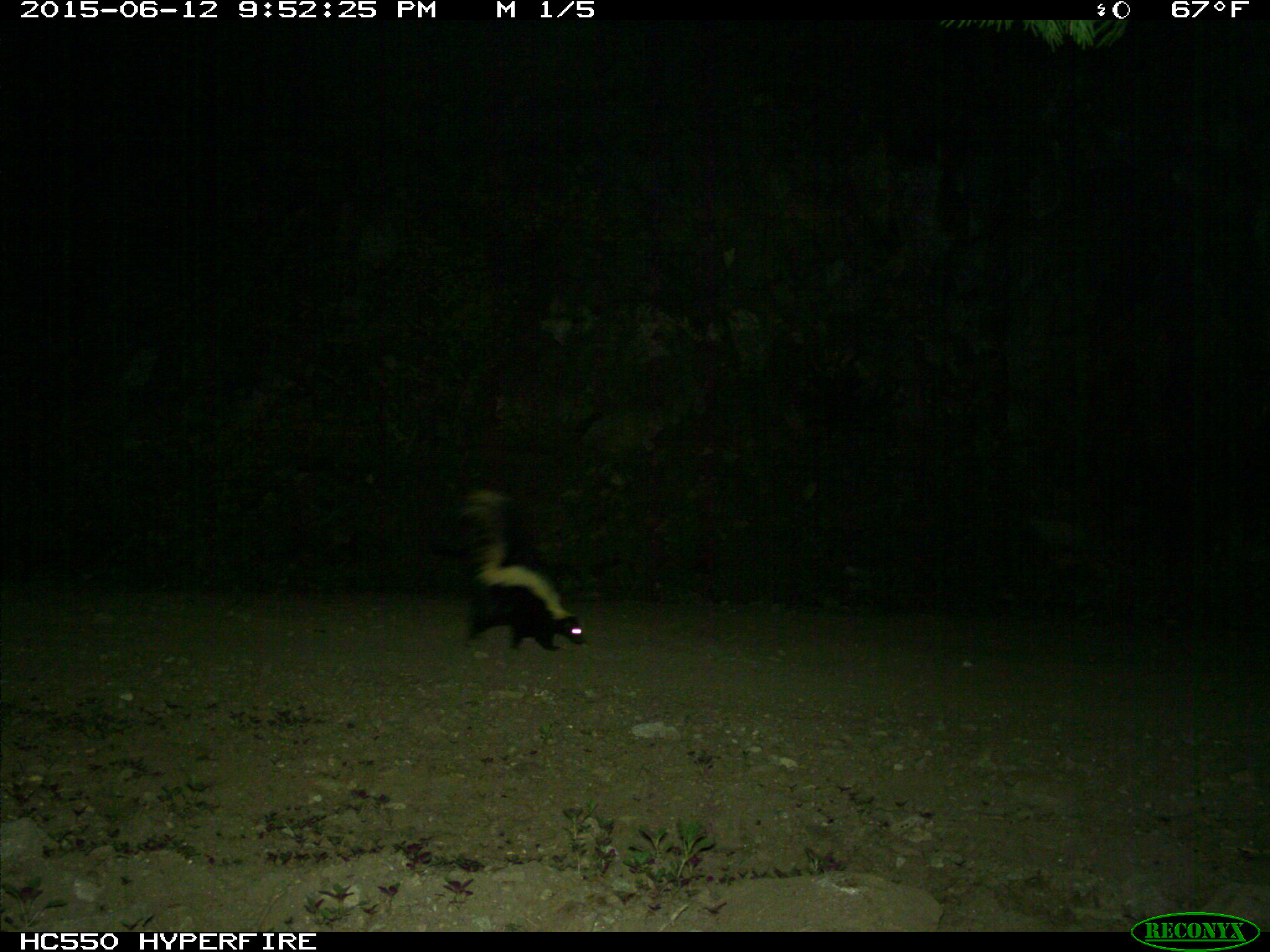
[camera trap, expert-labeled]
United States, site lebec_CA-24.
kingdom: Animalia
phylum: Chordata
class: Mammalia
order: Carnivora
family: Mephitidae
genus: Mephitis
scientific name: Mephitis mephitis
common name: striped skunk